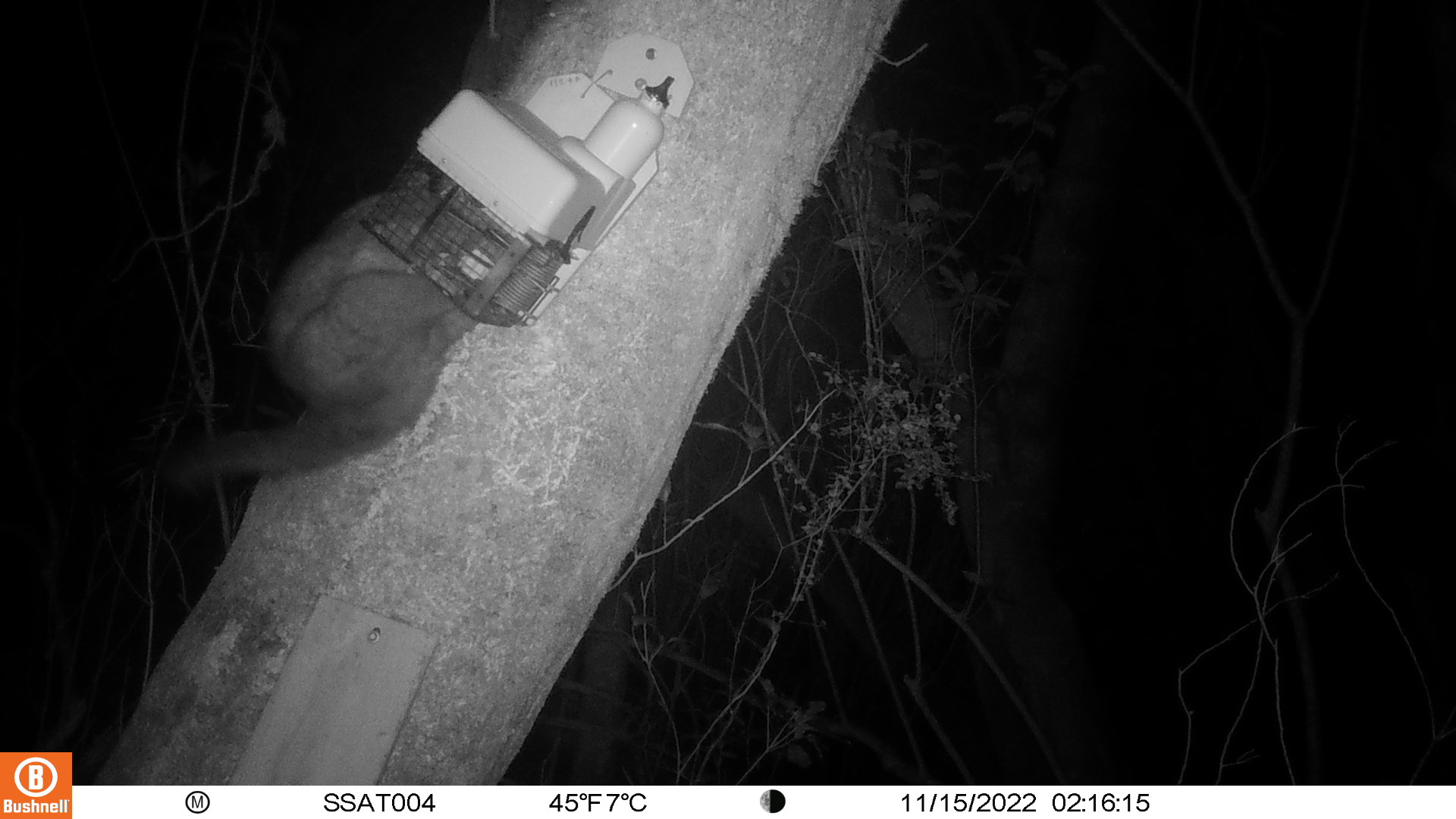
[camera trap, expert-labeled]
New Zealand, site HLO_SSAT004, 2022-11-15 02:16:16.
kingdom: Animalia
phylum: Chordata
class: Mammalia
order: Diprotodontia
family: Phalangeridae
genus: Trichosurus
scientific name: Trichosurus vulpecula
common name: common brushtail possum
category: possum